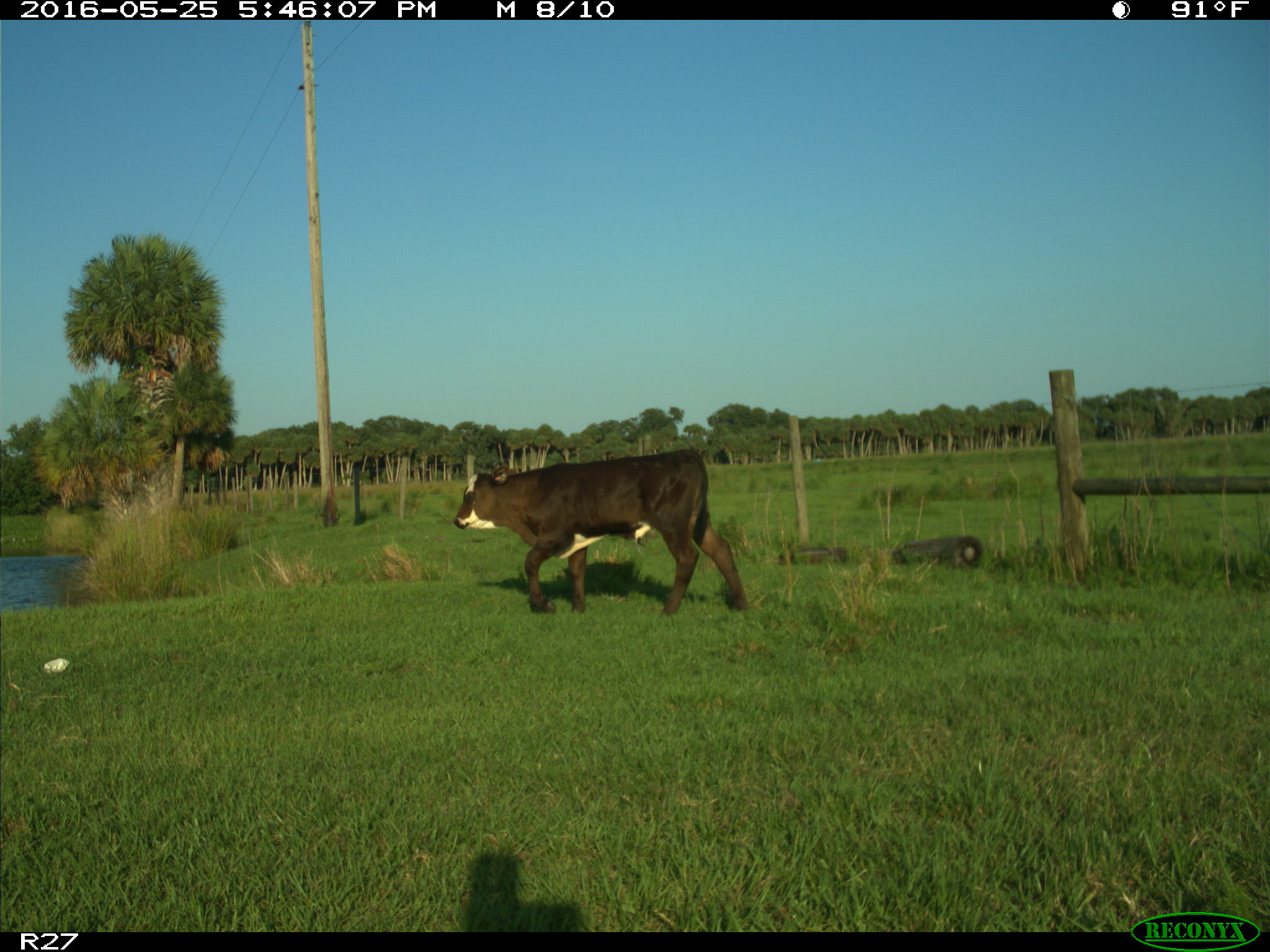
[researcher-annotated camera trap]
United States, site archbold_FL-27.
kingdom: Animalia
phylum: Chordata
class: Mammalia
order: Artiodactyla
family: Bovidae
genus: Bos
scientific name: Bos taurus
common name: domestic cow